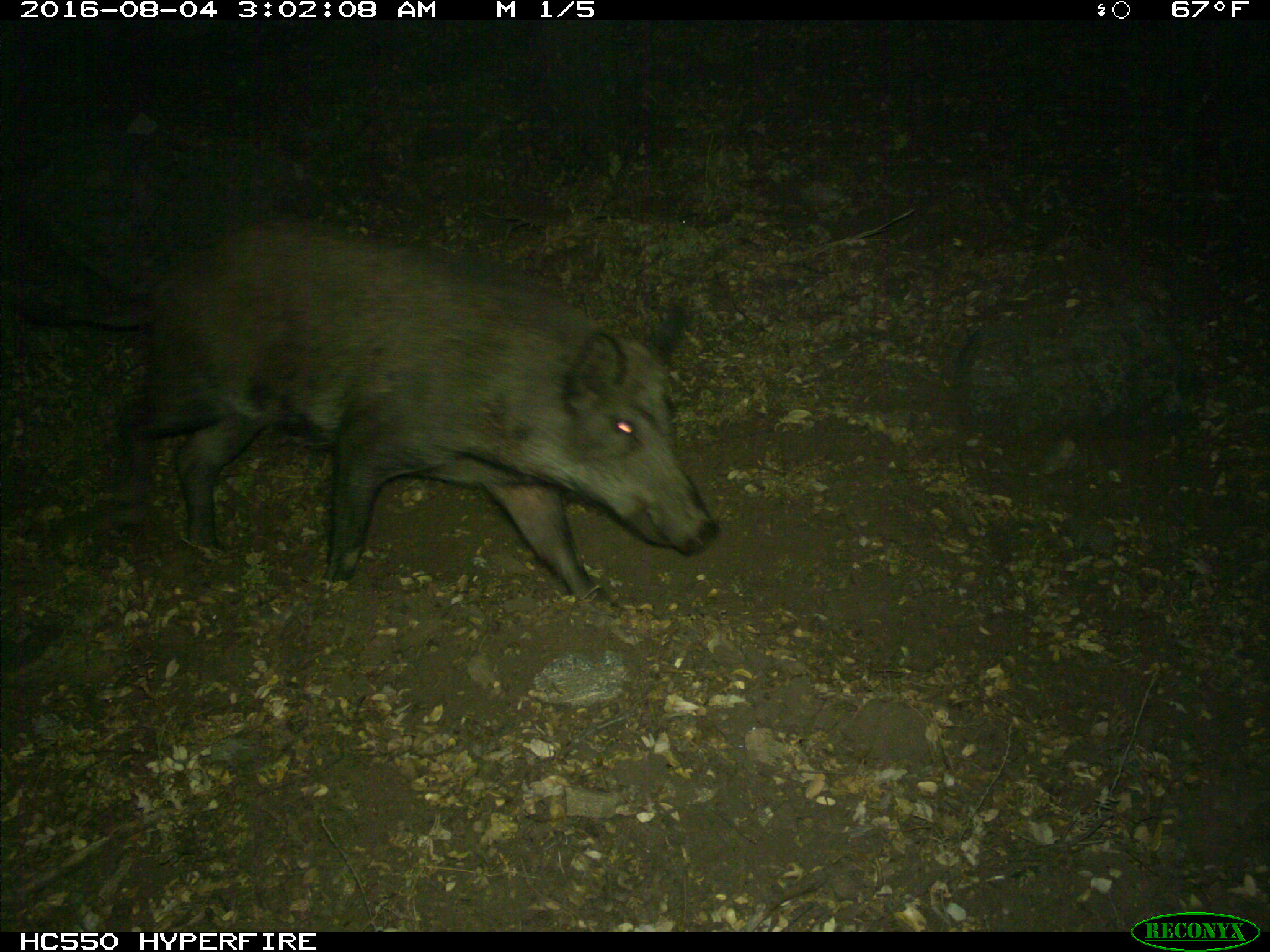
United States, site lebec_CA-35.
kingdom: Animalia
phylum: Chordata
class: Mammalia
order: Artiodactyla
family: Suidae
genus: Sus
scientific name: Sus scrofa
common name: wild boar